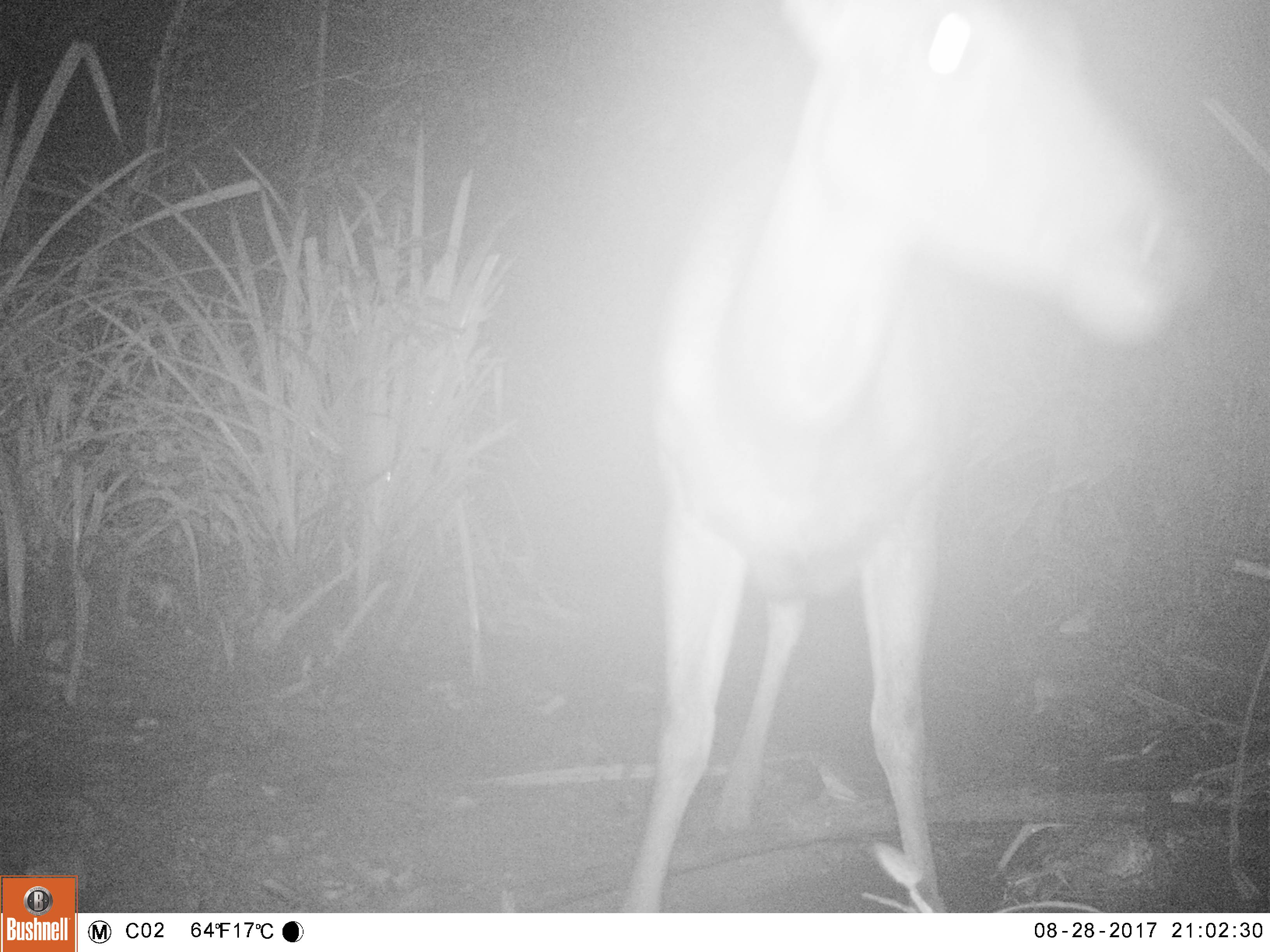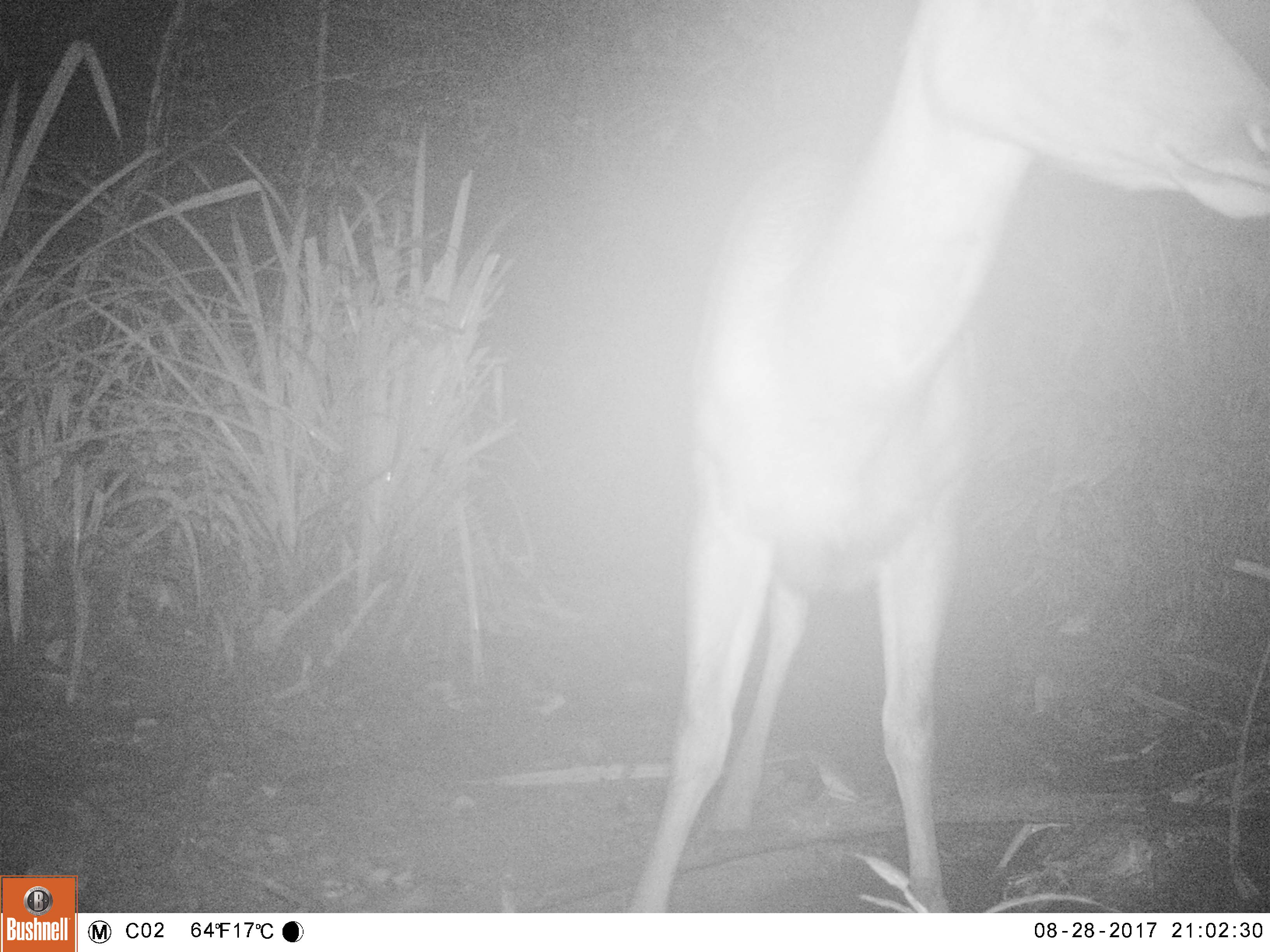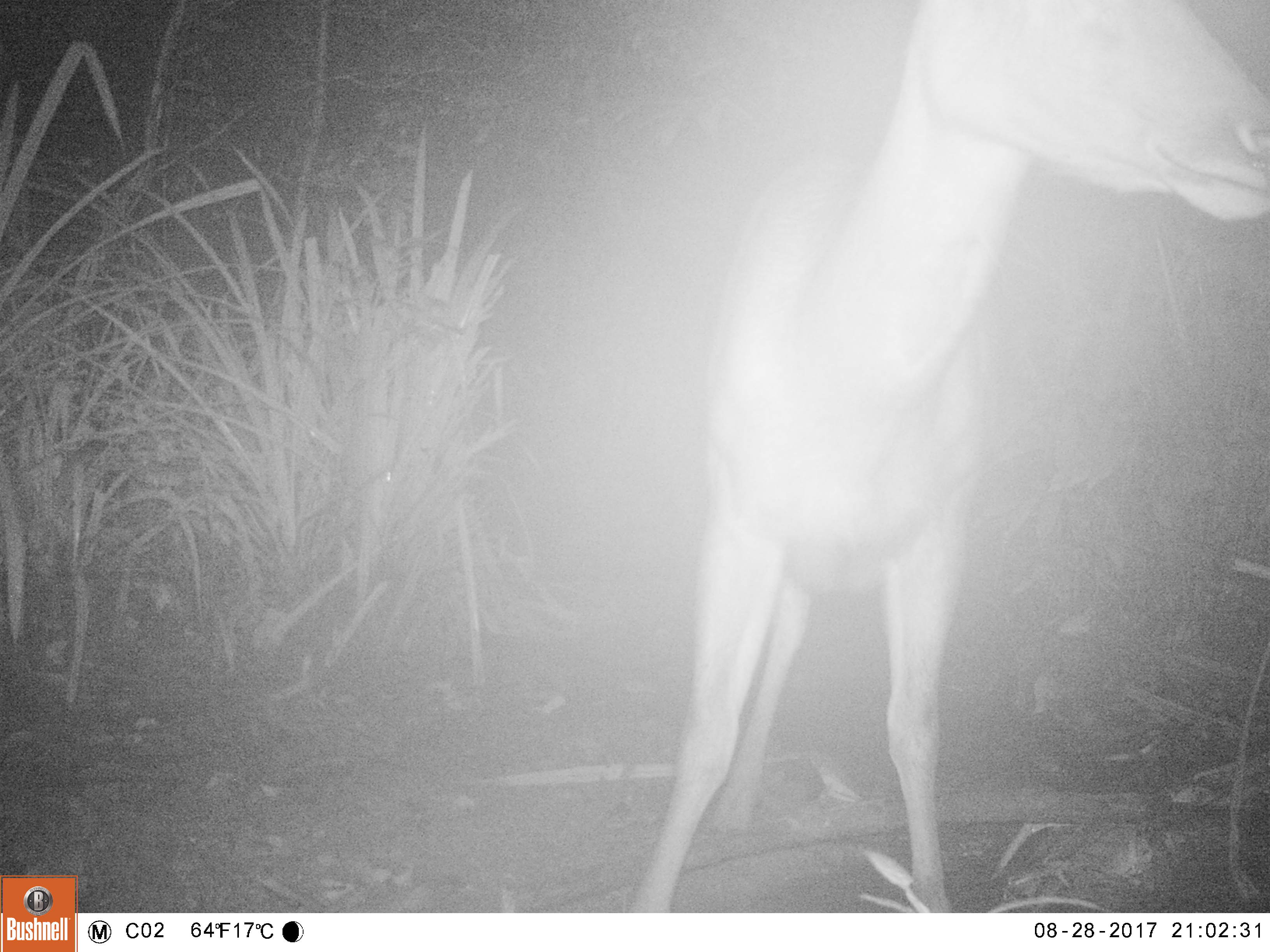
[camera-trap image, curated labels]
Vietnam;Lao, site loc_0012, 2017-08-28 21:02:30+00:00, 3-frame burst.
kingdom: Animalia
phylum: Chordata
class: Mammalia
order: Artiodactyla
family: Cervidae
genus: Rusa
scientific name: Rusa unicolor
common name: sambar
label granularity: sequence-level